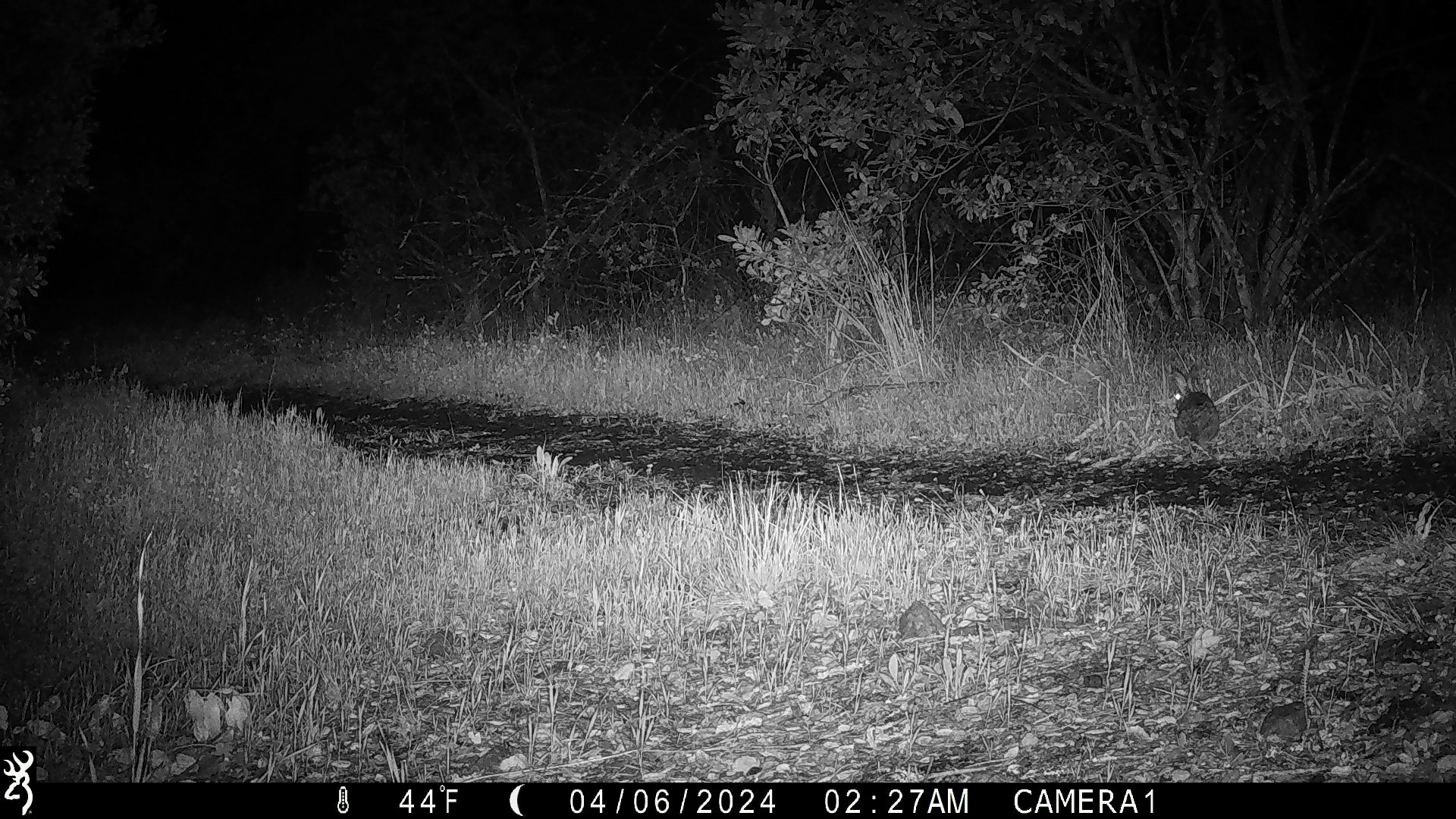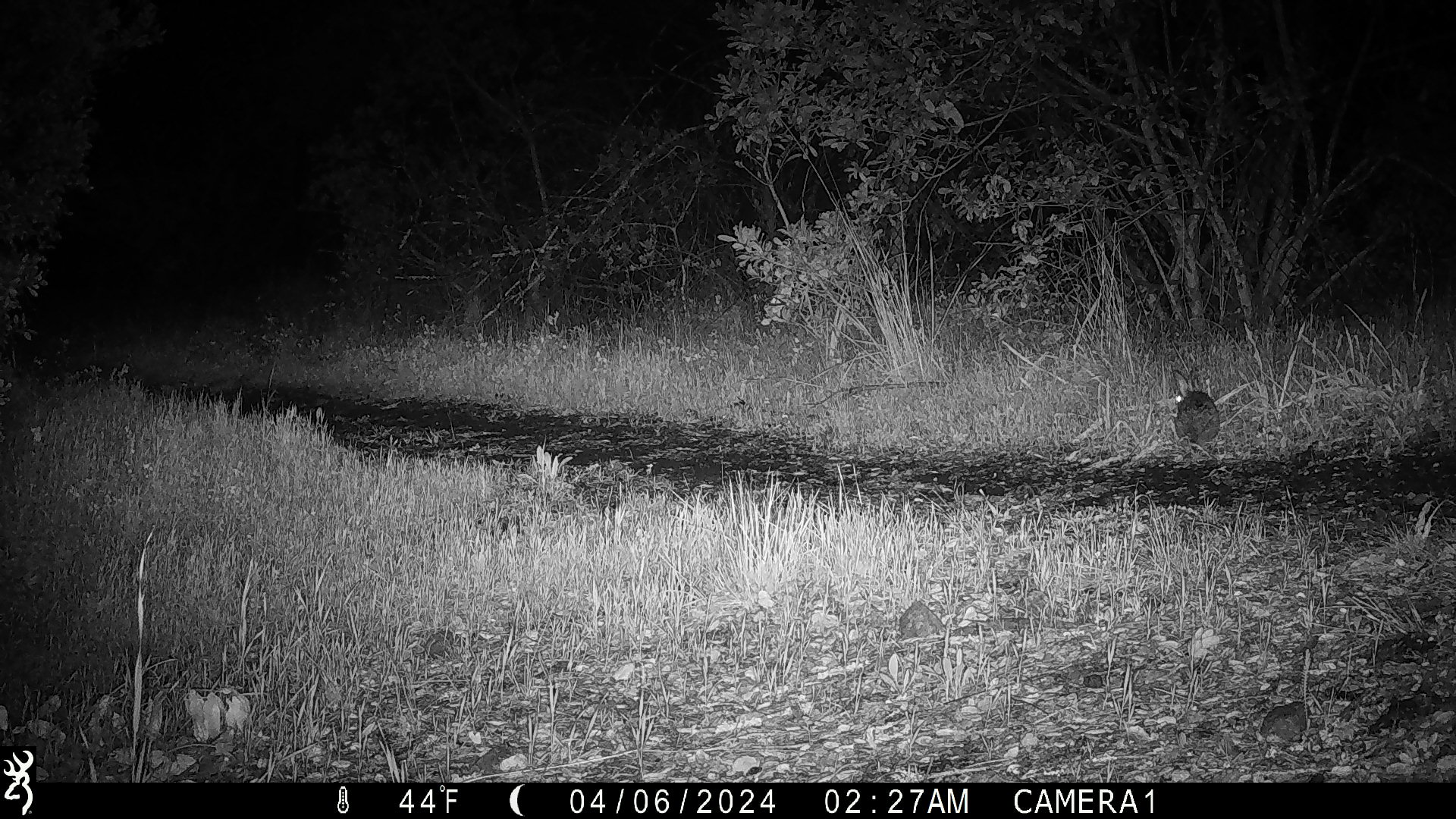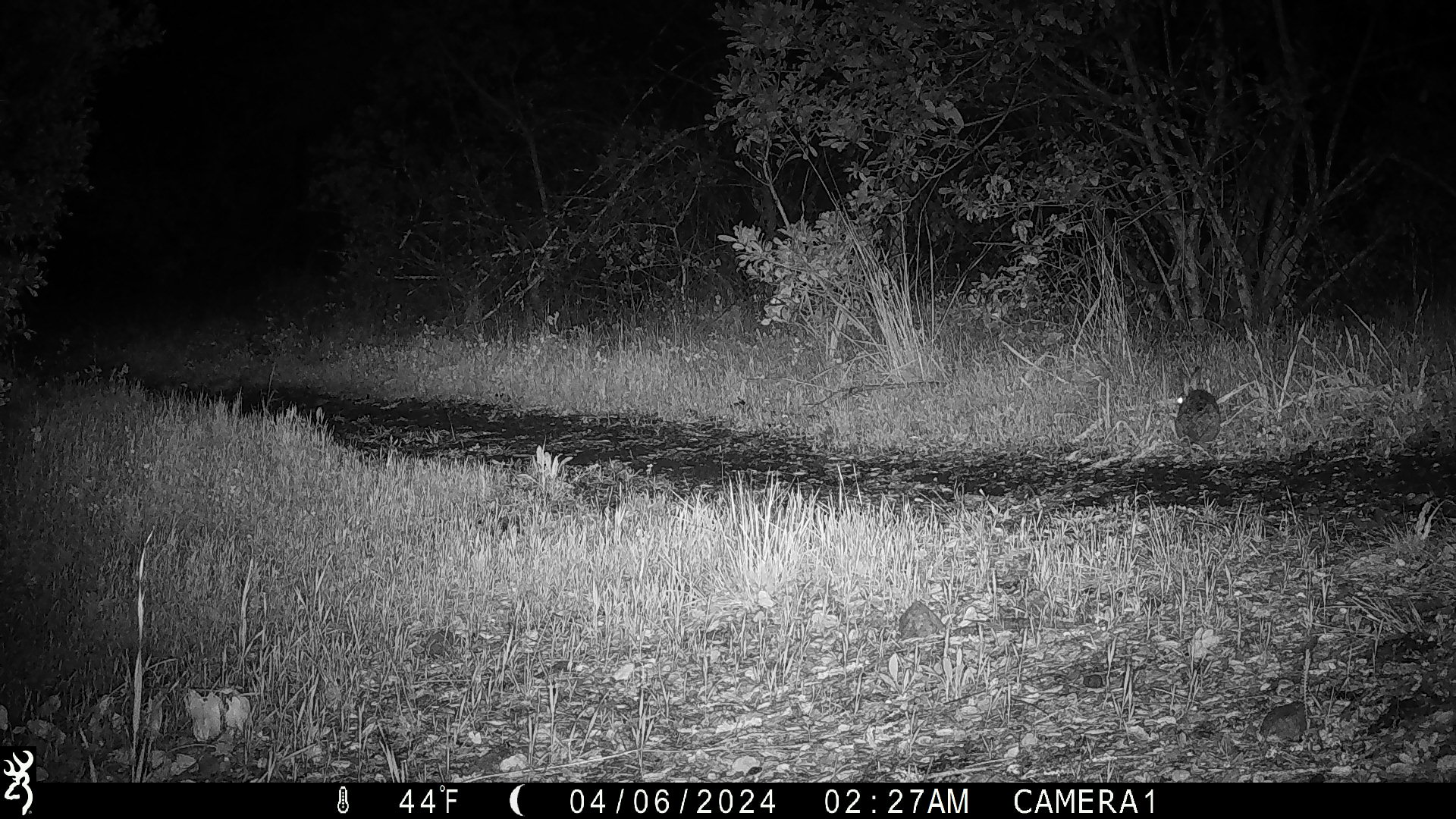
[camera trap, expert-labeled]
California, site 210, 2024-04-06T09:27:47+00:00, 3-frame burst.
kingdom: Animalia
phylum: Chordata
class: Mammalia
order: Lagomorpha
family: Leporidae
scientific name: Leporidae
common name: rabbit